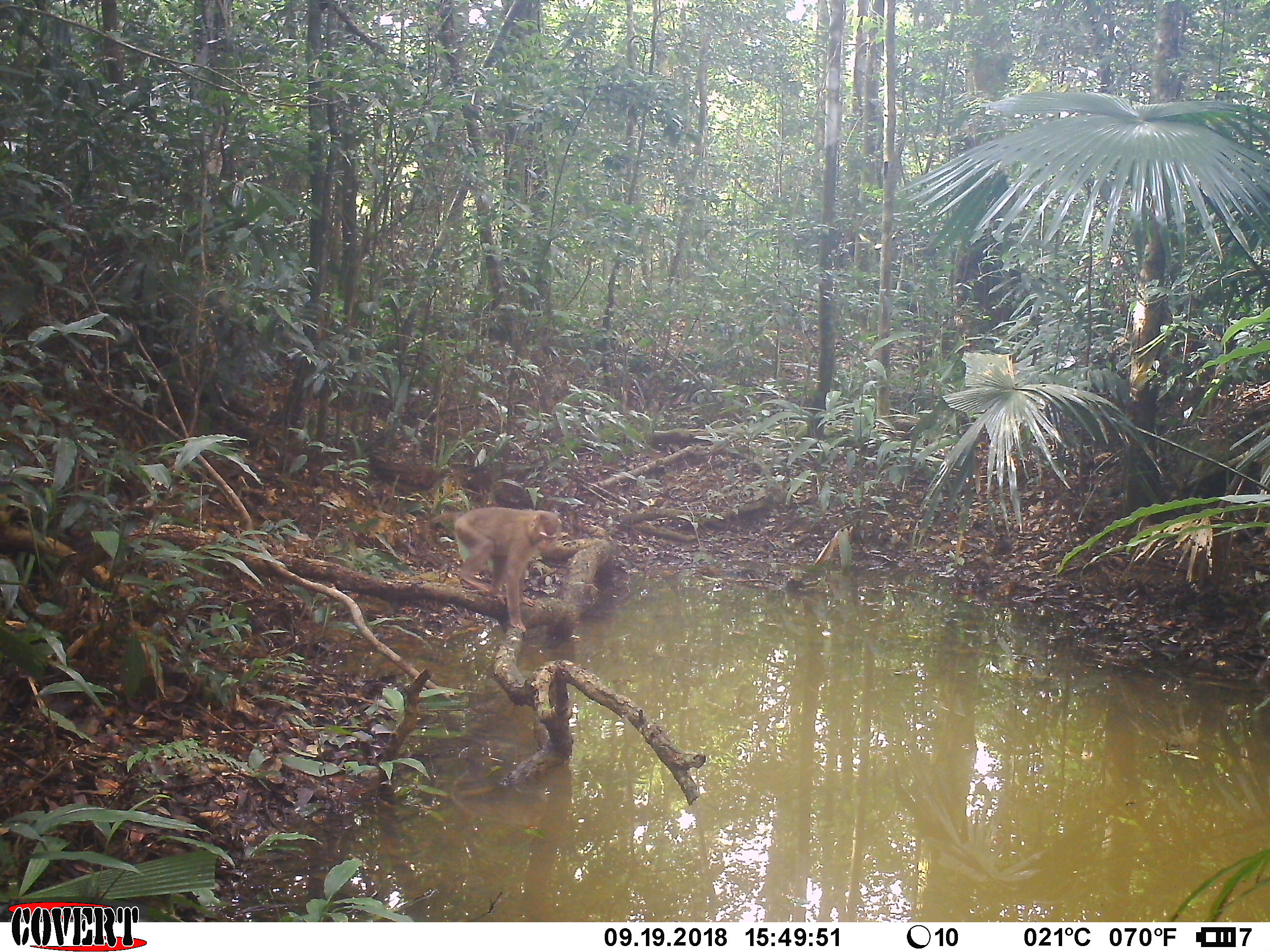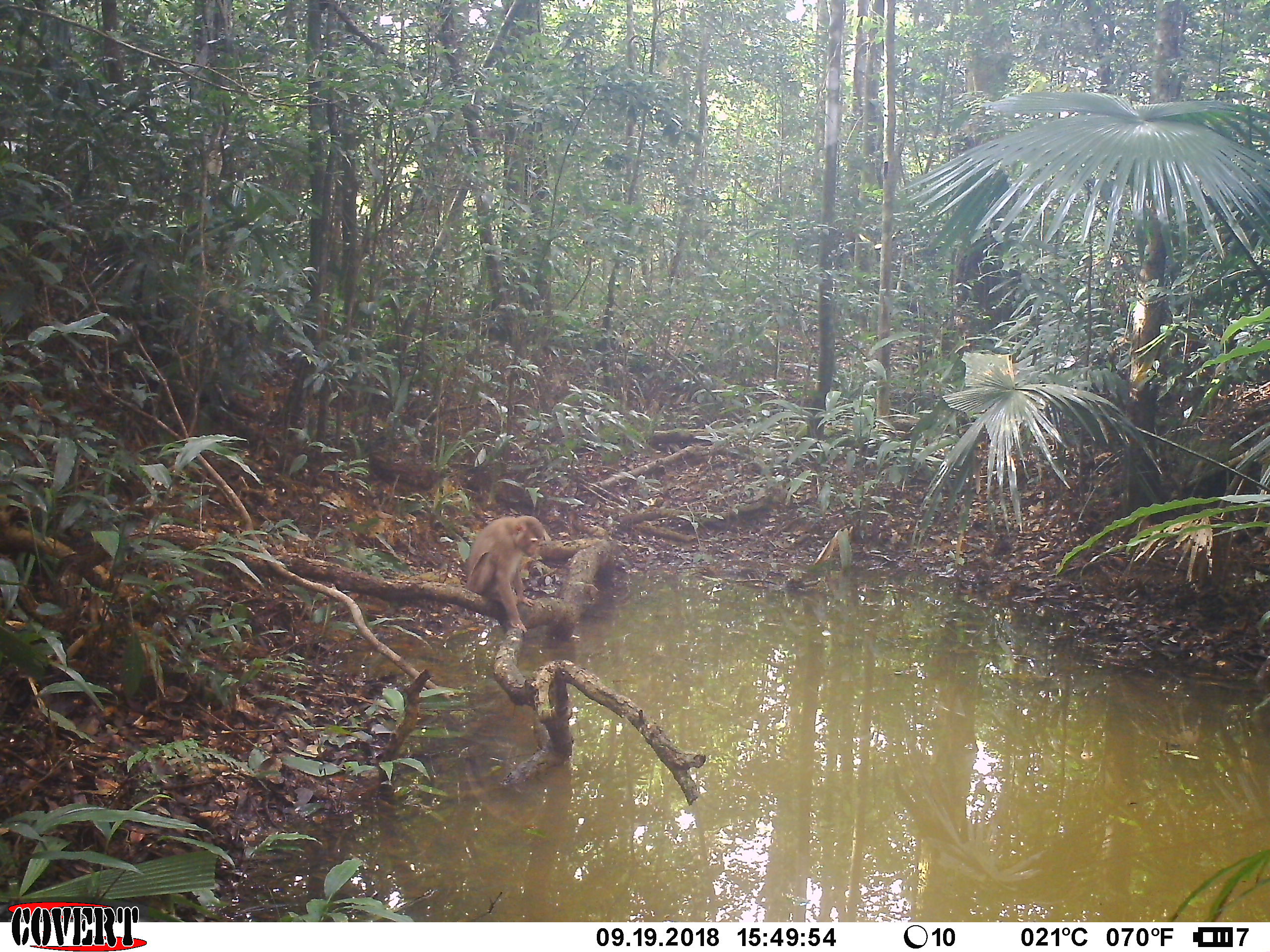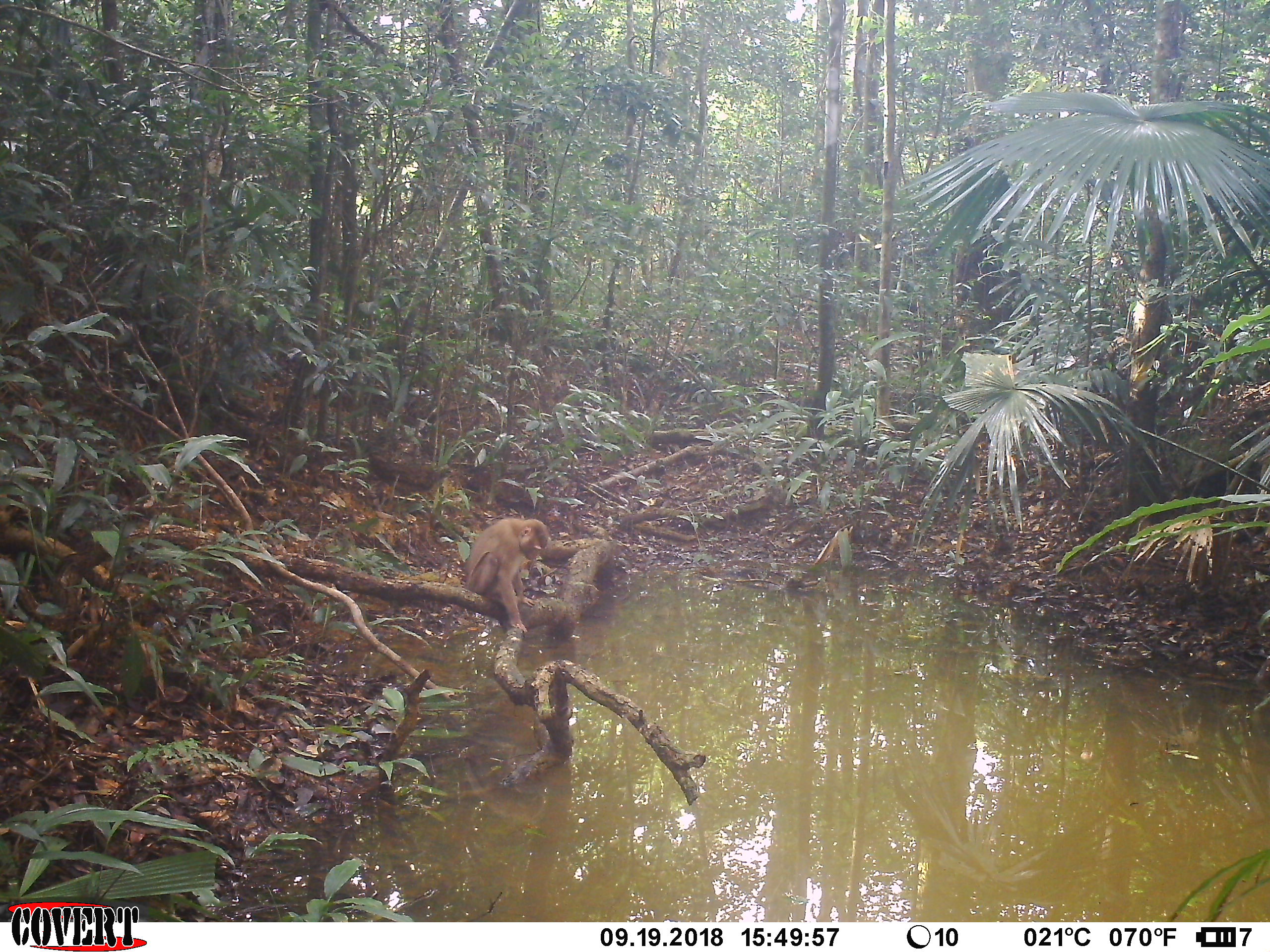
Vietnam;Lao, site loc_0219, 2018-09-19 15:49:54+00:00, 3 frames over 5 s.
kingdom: Animalia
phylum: Chordata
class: Mammalia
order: Primates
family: Cercopithecidae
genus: Macaca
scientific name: Macaca nemestrina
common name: pig-tailed macaque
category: pig tailed macaque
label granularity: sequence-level